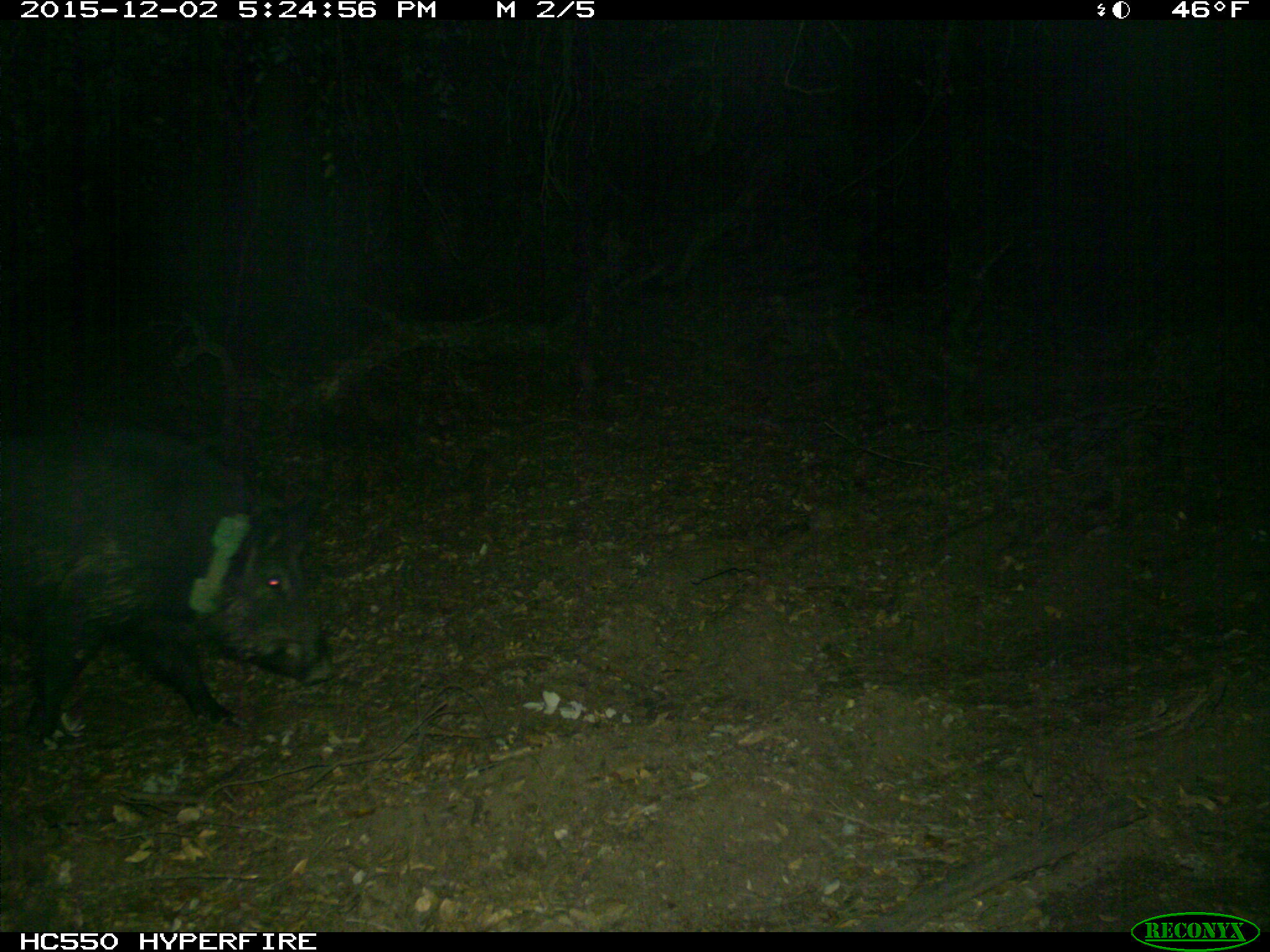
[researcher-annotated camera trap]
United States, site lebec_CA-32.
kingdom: Animalia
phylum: Chordata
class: Mammalia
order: Artiodactyla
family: Suidae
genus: Sus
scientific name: Sus scrofa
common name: wild boar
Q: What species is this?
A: Sus scrofa (wild boar).